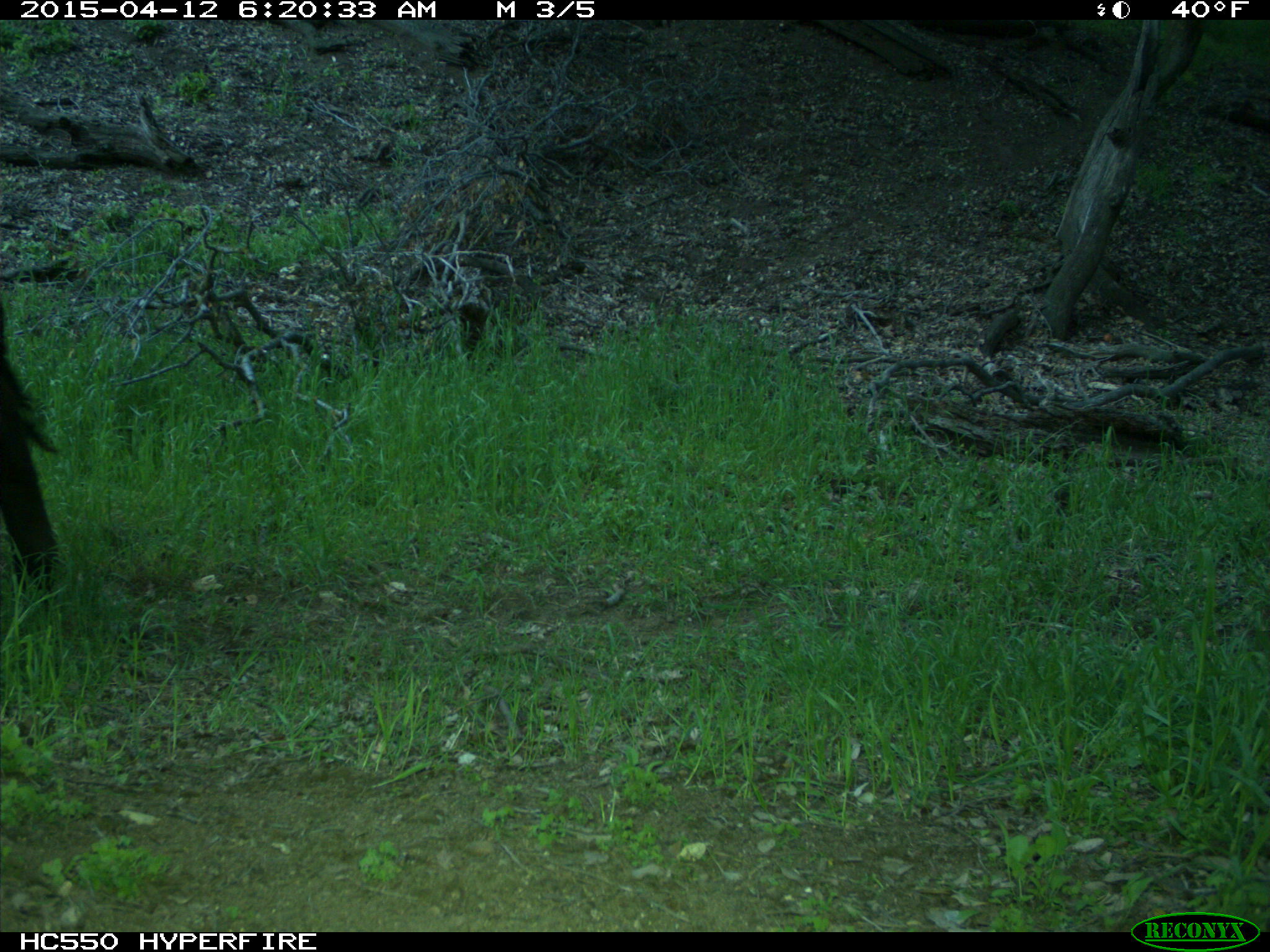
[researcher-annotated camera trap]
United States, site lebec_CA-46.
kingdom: Animalia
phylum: Chordata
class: Mammalia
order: Artiodactyla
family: Bovidae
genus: Bos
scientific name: Bos taurus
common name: domestic cow